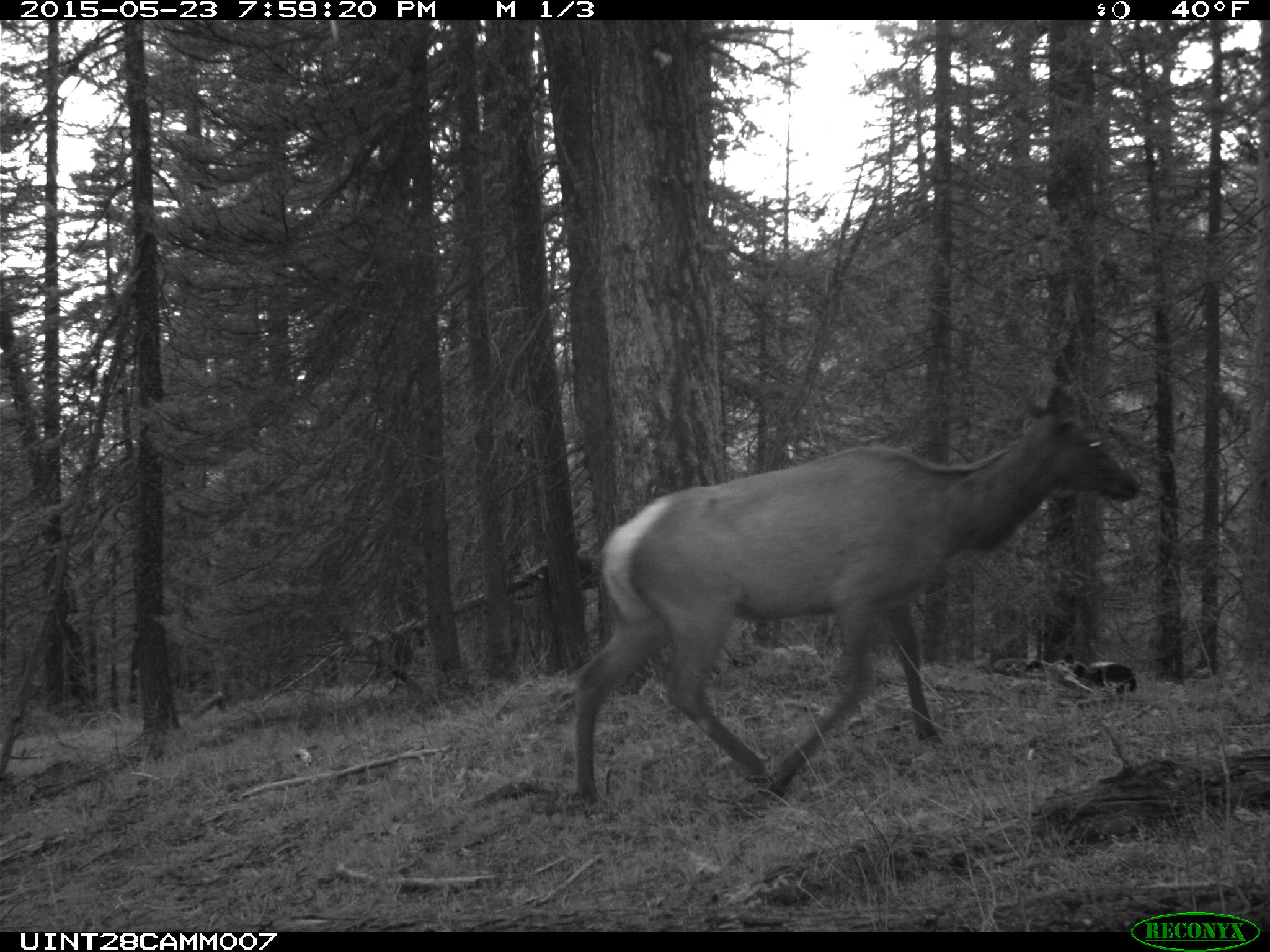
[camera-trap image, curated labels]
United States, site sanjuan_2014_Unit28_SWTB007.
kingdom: Animalia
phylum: Chordata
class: Mammalia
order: Artiodactyla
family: Cervidae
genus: Cervus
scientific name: Cervus elaphus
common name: red deer